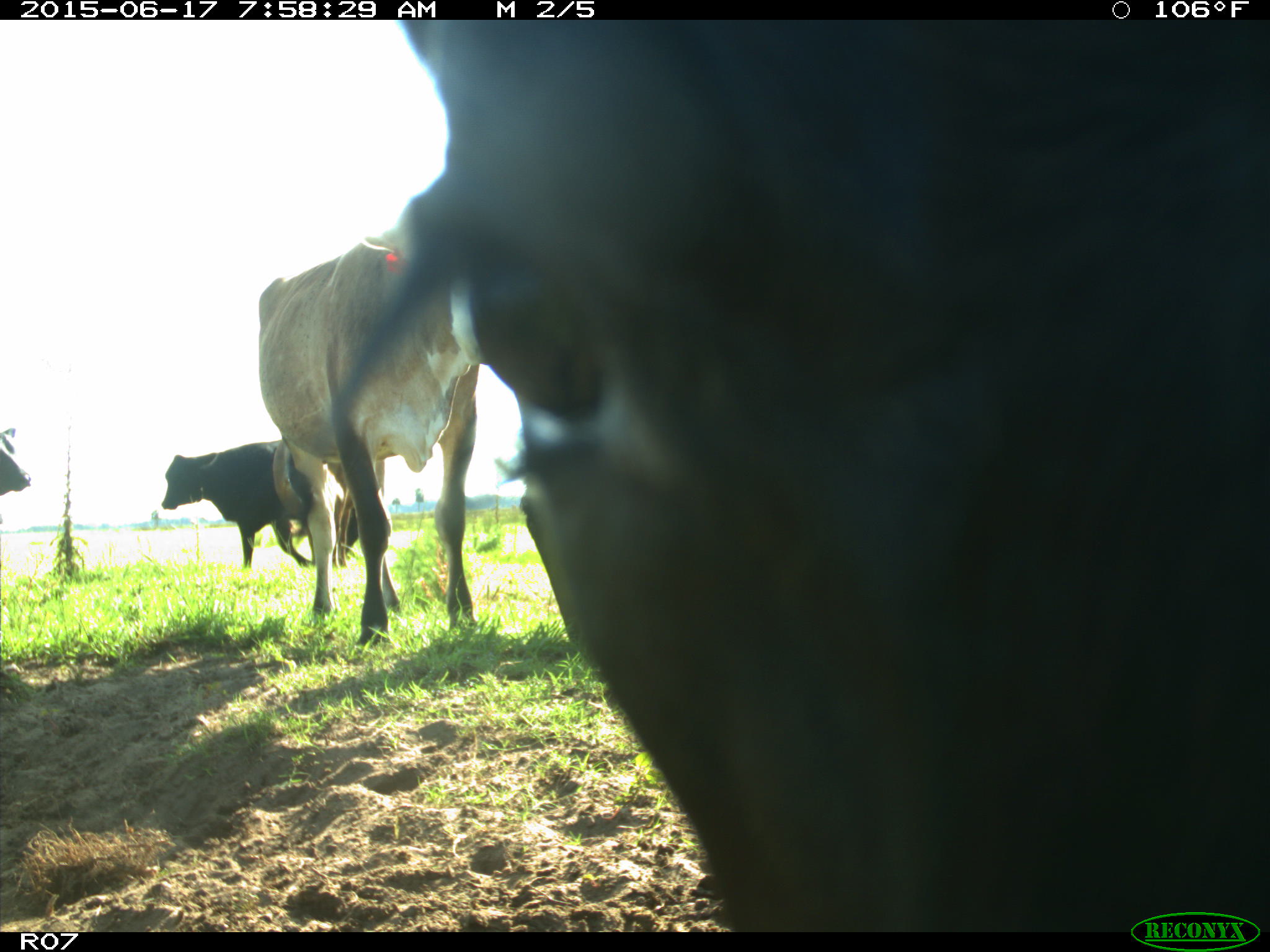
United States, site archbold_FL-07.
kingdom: Animalia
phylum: Chordata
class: Mammalia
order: Artiodactyla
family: Bovidae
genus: Bos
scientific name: Bos taurus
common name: domestic cow